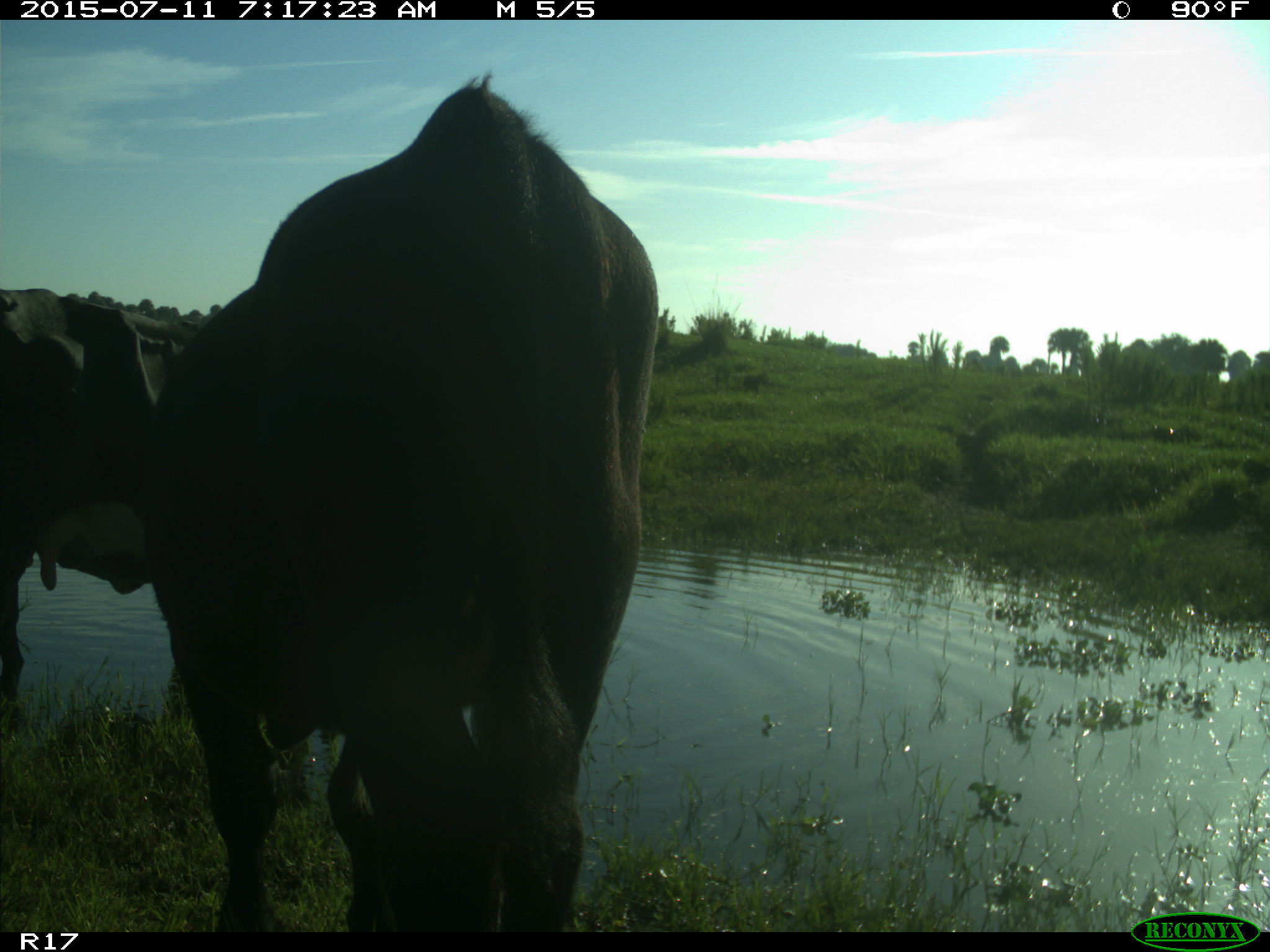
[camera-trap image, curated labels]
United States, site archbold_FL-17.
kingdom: Animalia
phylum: Chordata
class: Mammalia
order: Artiodactyla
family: Bovidae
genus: Bos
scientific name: Bos taurus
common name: domestic cow